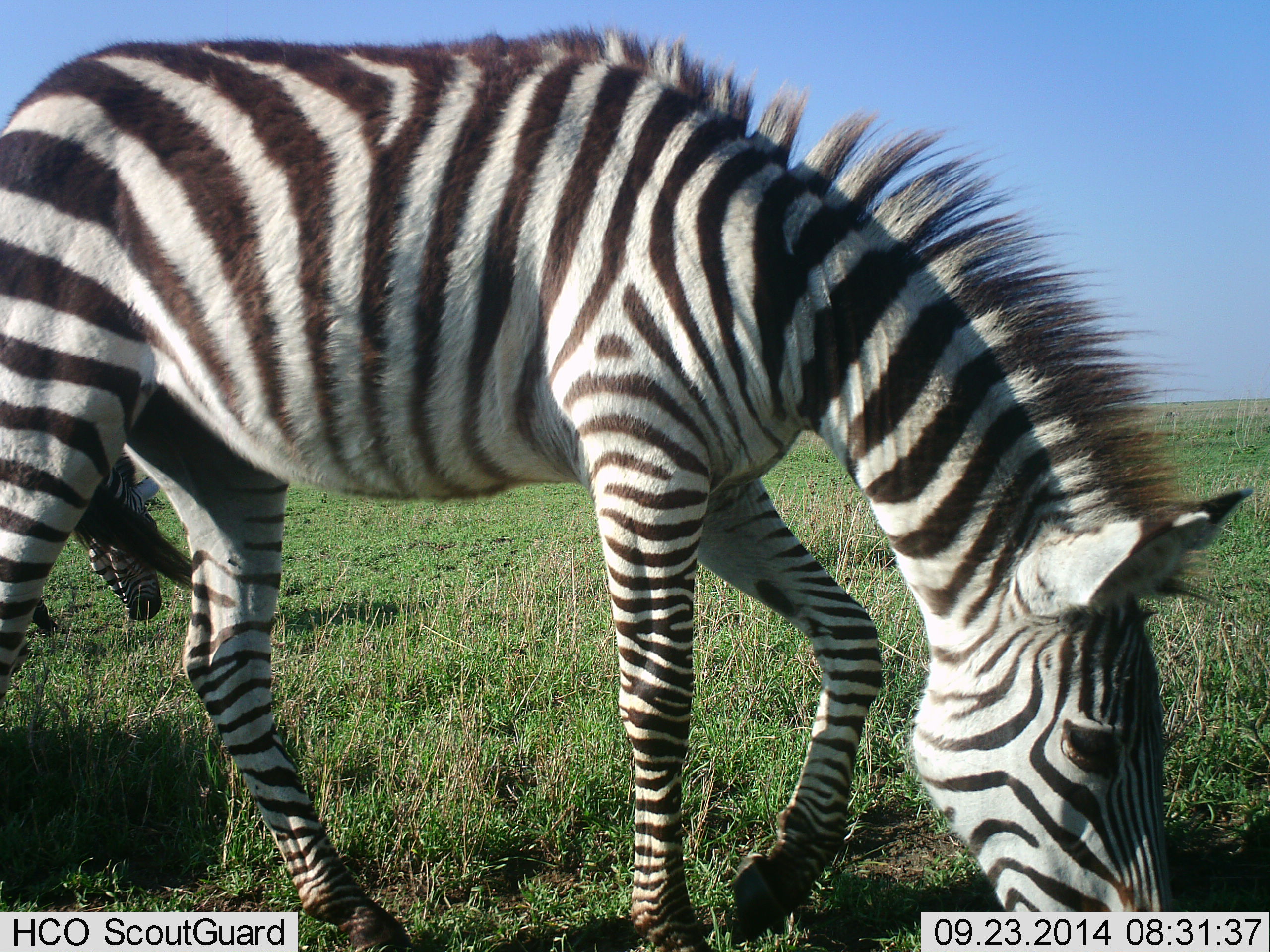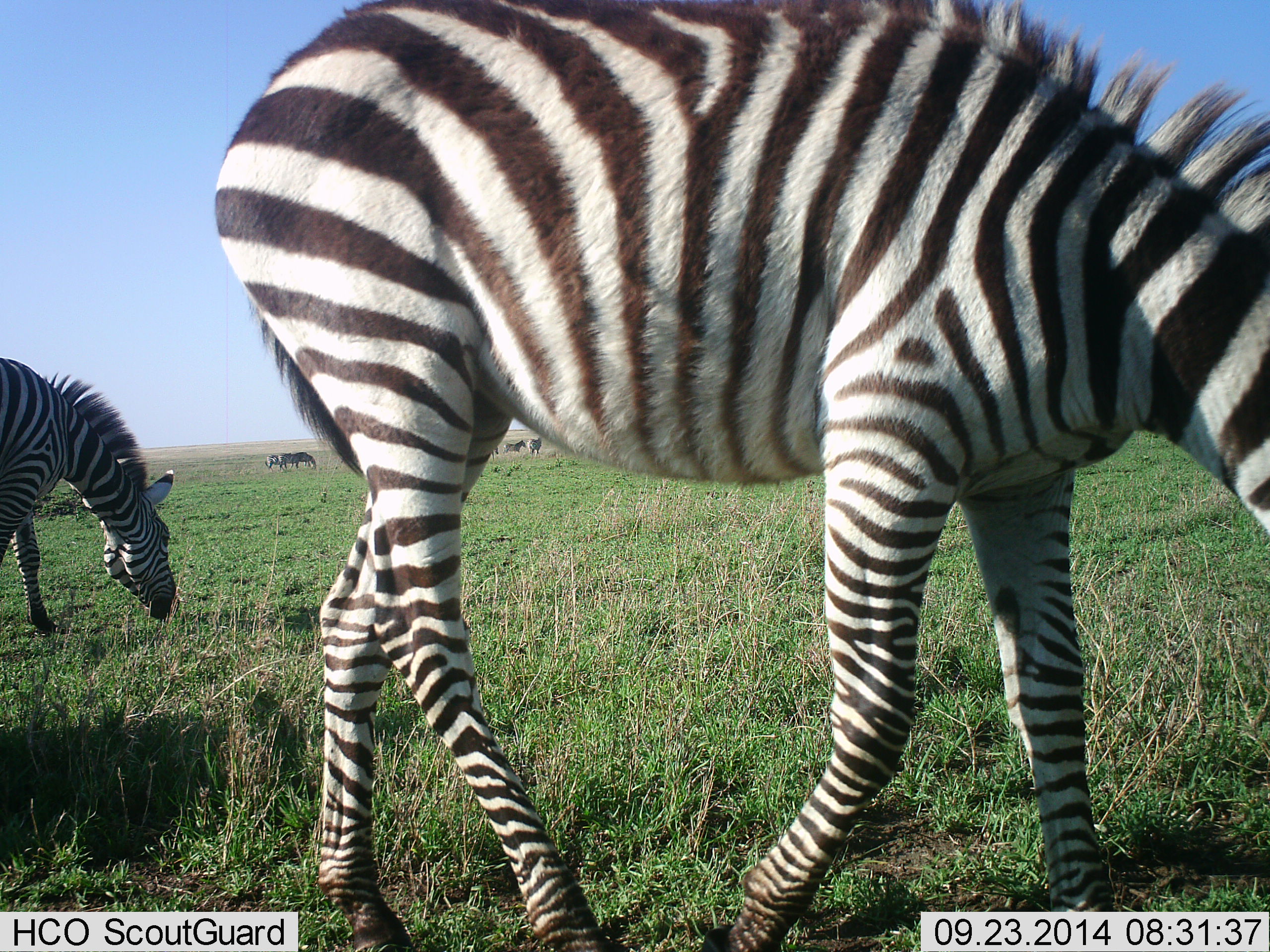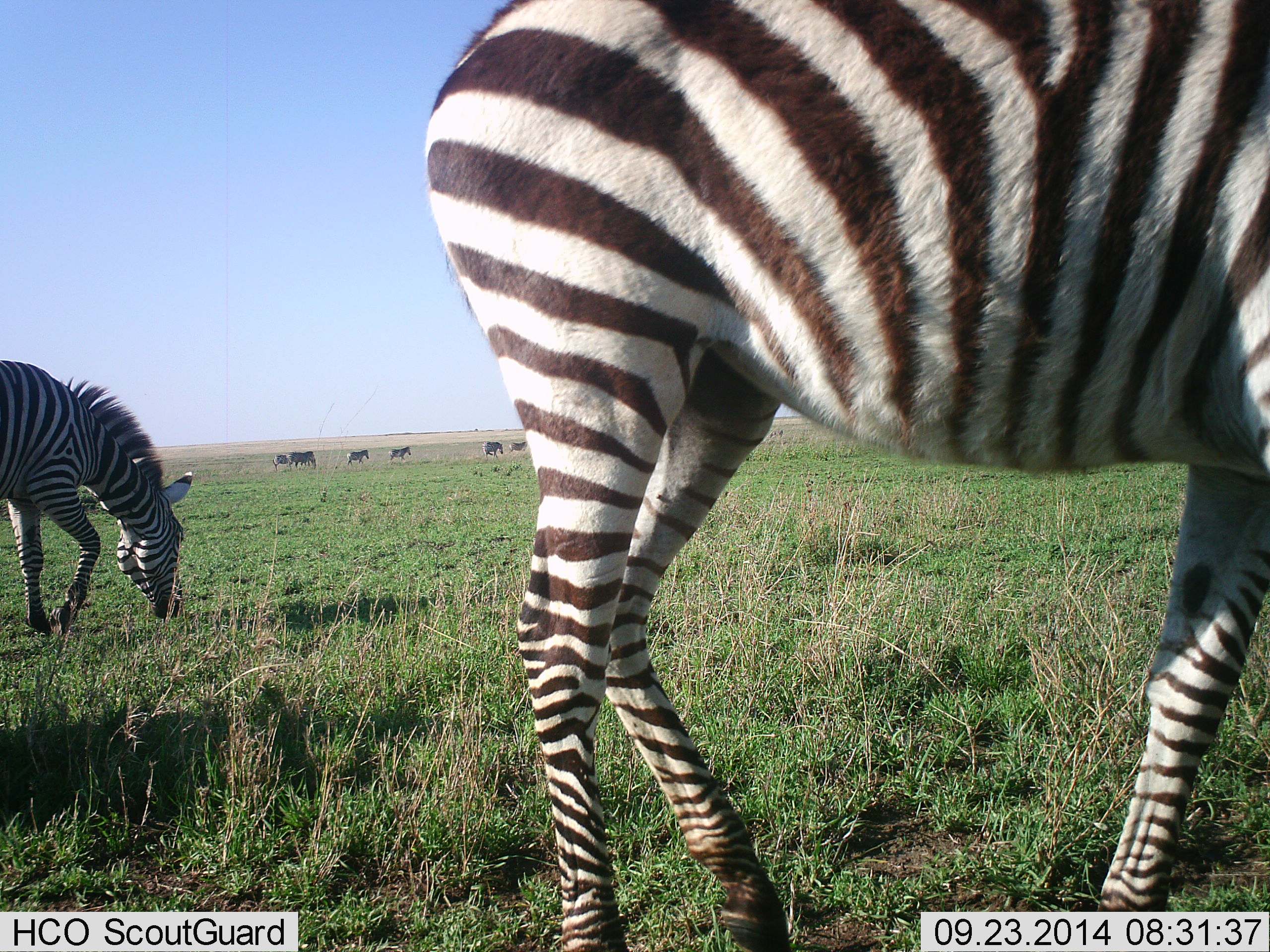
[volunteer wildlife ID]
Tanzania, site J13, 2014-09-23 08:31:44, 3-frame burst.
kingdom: Animalia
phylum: Chordata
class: Mammalia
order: Perissodactyla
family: Equidae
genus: Equus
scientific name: Equus quagga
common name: plains zebra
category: zebra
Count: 9.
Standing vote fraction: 20%.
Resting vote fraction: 0%.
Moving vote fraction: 80%.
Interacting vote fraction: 0%.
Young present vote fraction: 10%.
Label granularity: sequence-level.